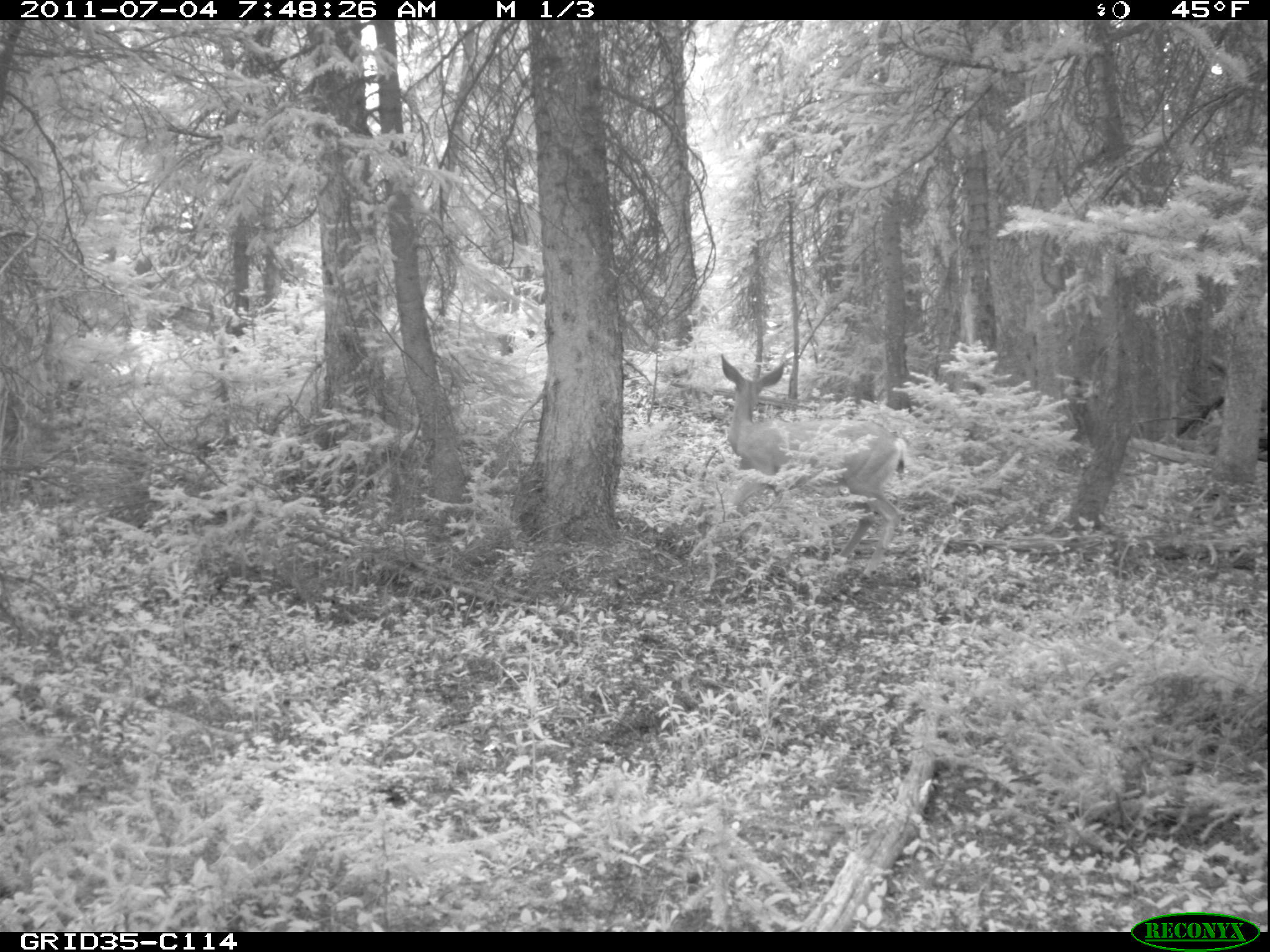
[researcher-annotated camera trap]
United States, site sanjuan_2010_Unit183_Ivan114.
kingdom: Animalia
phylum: Chordata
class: Mammalia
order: Artiodactyla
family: Cervidae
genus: Odocoileus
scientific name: Odocoileus hemionus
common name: mule deer